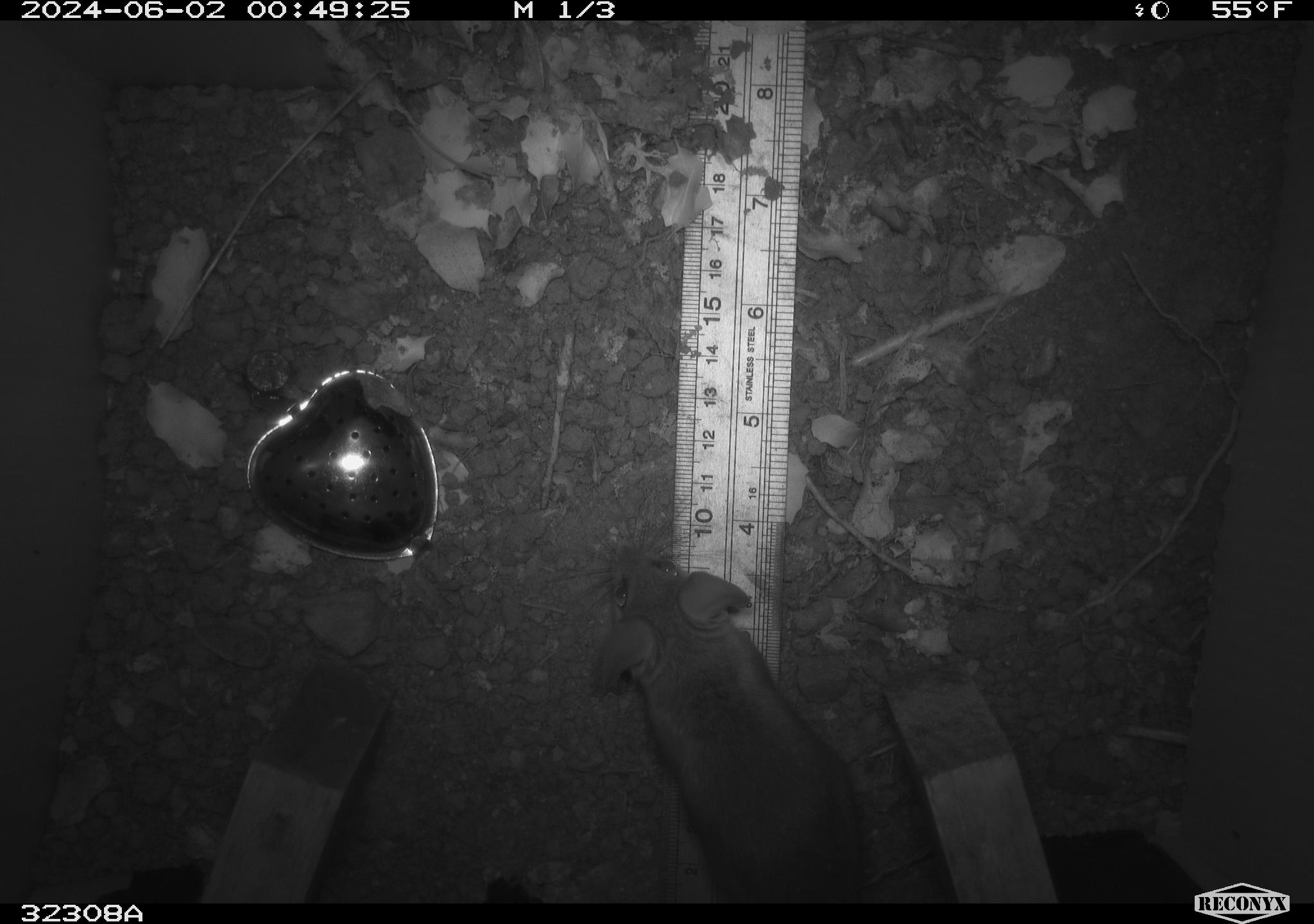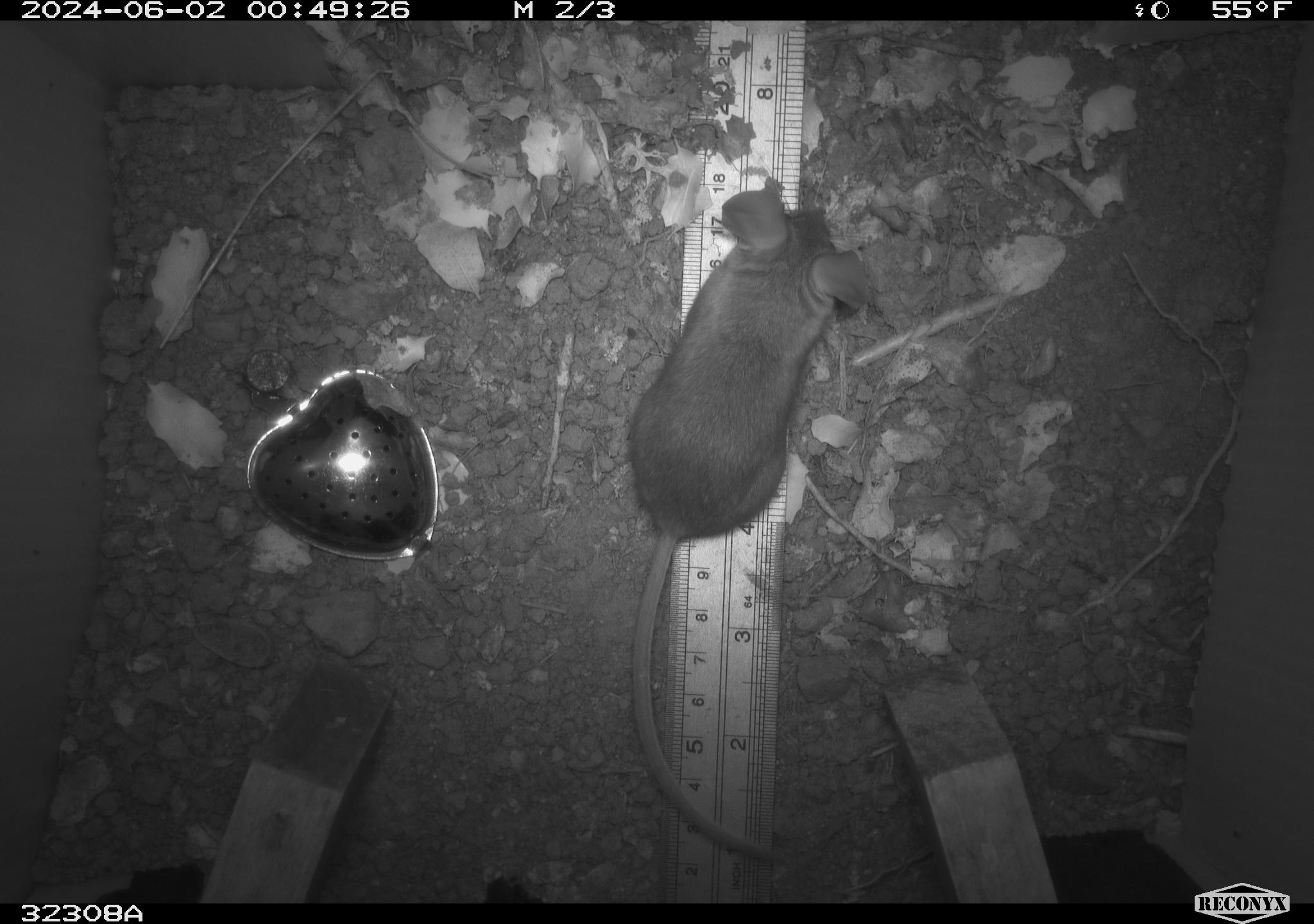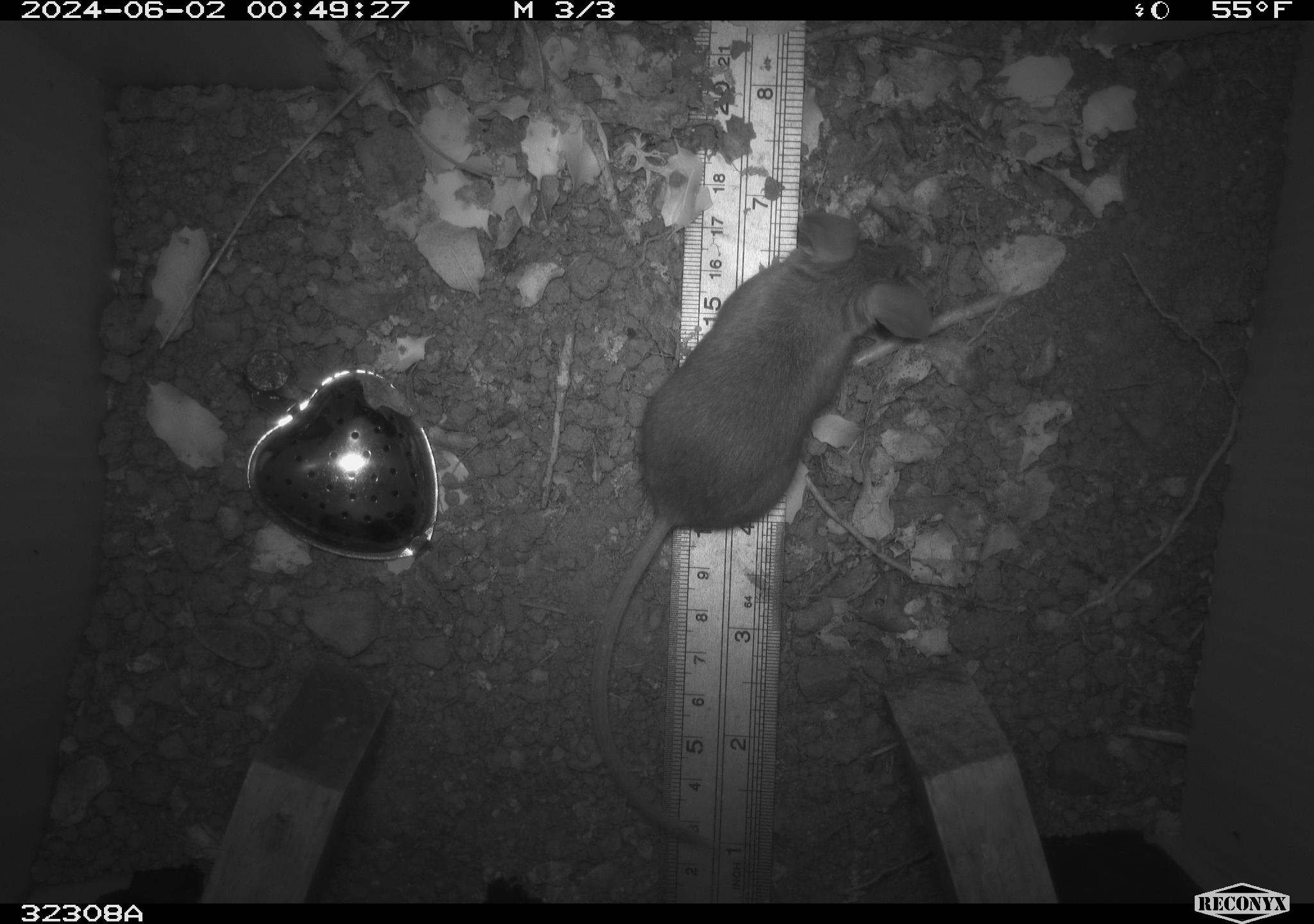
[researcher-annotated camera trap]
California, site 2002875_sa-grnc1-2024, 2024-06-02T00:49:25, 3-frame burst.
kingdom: Animalia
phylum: Chordata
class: Mammalia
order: Rodentia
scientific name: Rodentia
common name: rodent